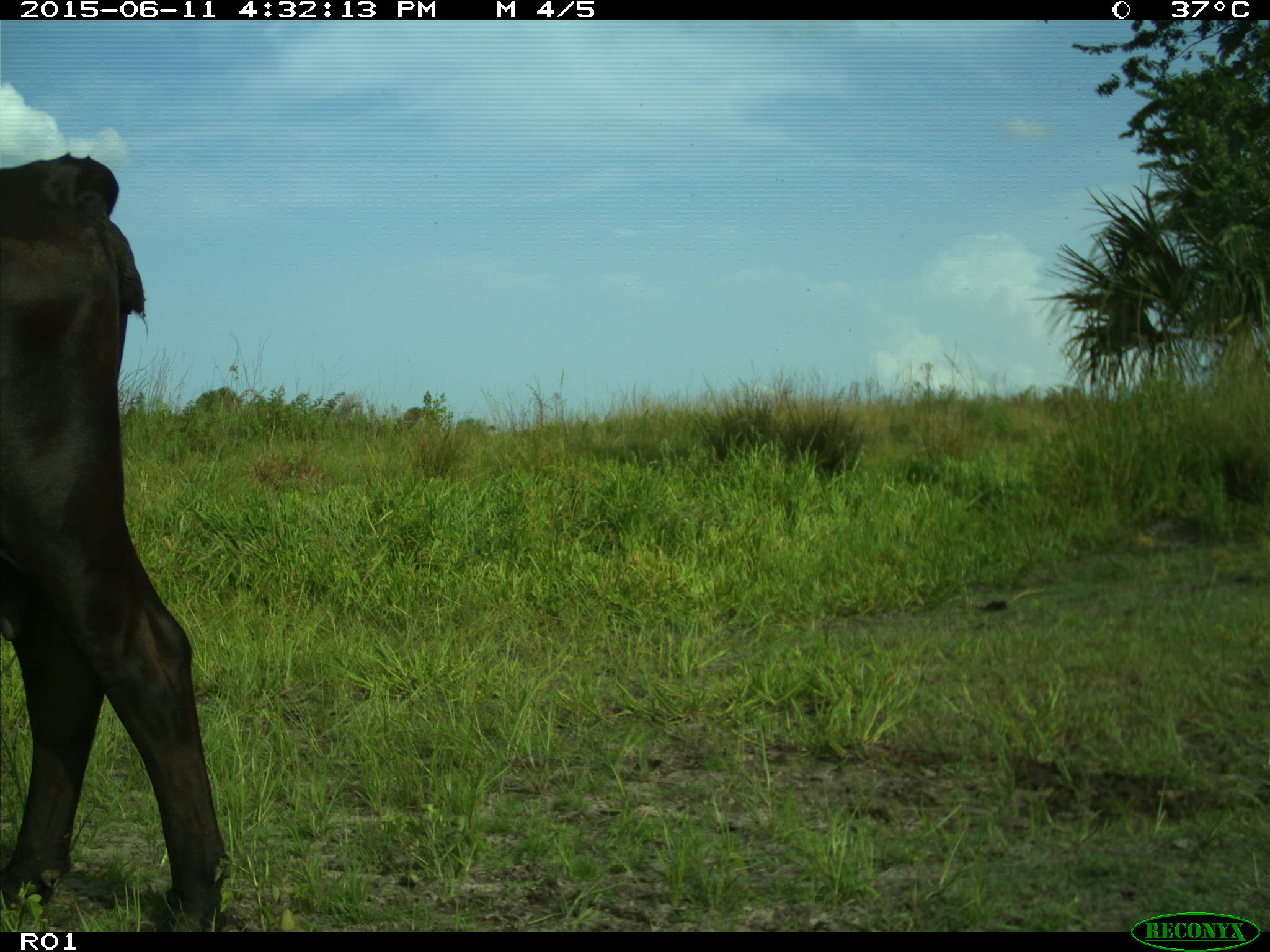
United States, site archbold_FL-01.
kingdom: Animalia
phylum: Chordata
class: Mammalia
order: Artiodactyla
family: Bovidae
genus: Bos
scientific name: Bos taurus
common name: domestic cow